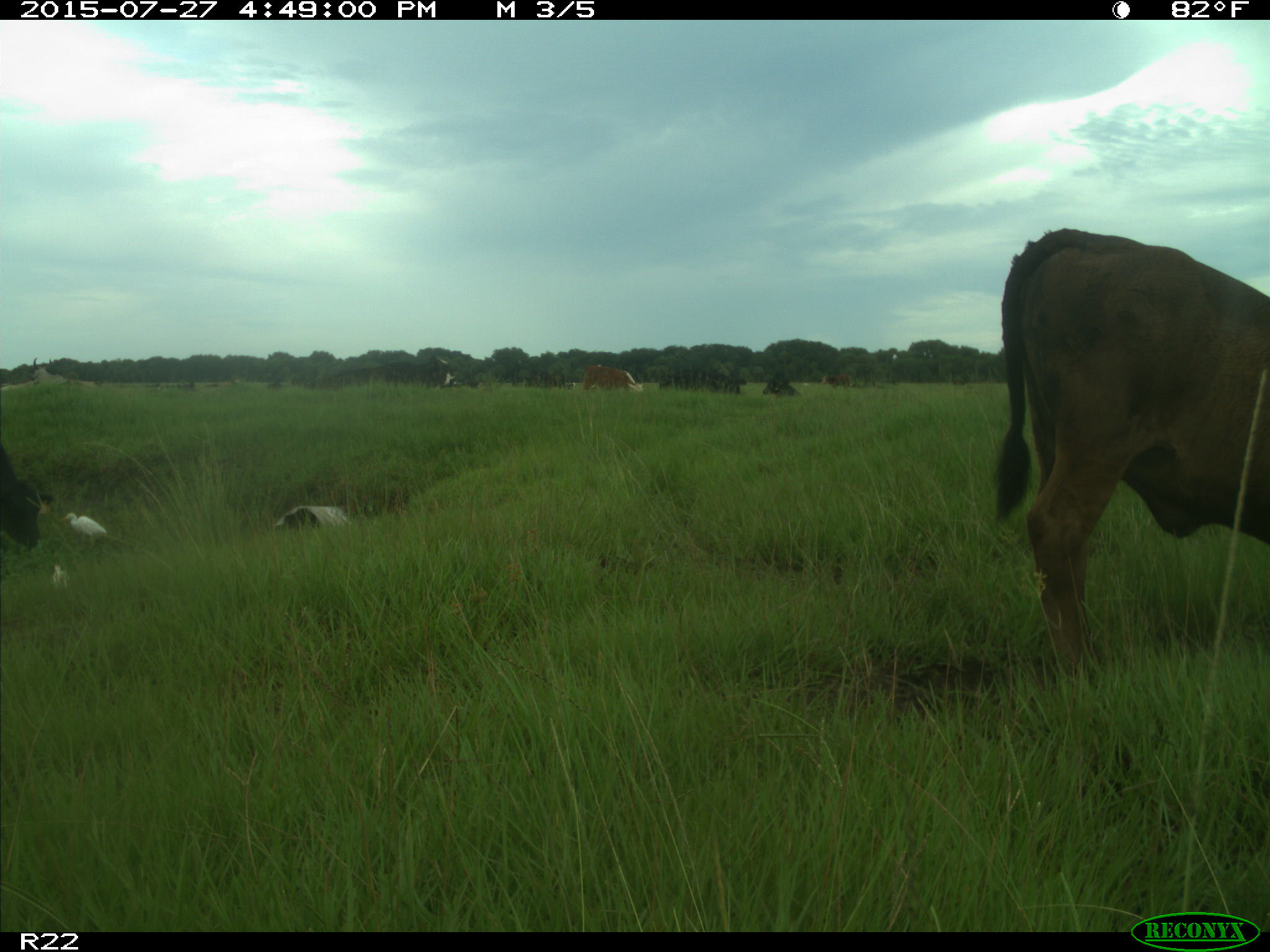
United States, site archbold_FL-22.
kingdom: Animalia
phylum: Chordata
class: Mammalia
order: Artiodactyla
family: Bovidae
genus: Bos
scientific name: Bos taurus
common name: domestic cow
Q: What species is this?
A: Bos taurus (domestic cow).